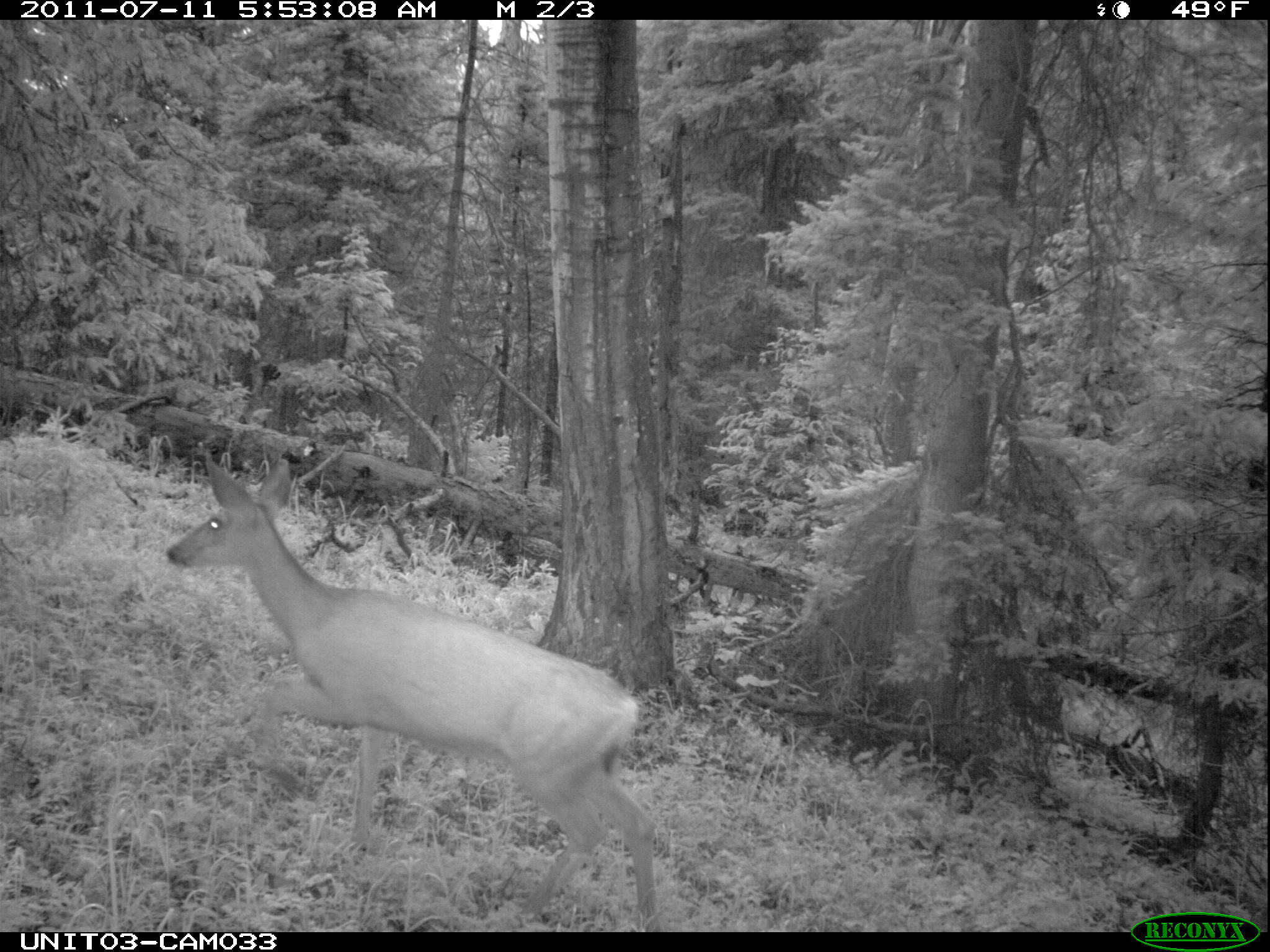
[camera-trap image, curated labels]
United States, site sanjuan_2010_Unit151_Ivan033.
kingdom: Animalia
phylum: Chordata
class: Mammalia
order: Artiodactyla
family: Cervidae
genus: Odocoileus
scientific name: Odocoileus hemionus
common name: mule deer